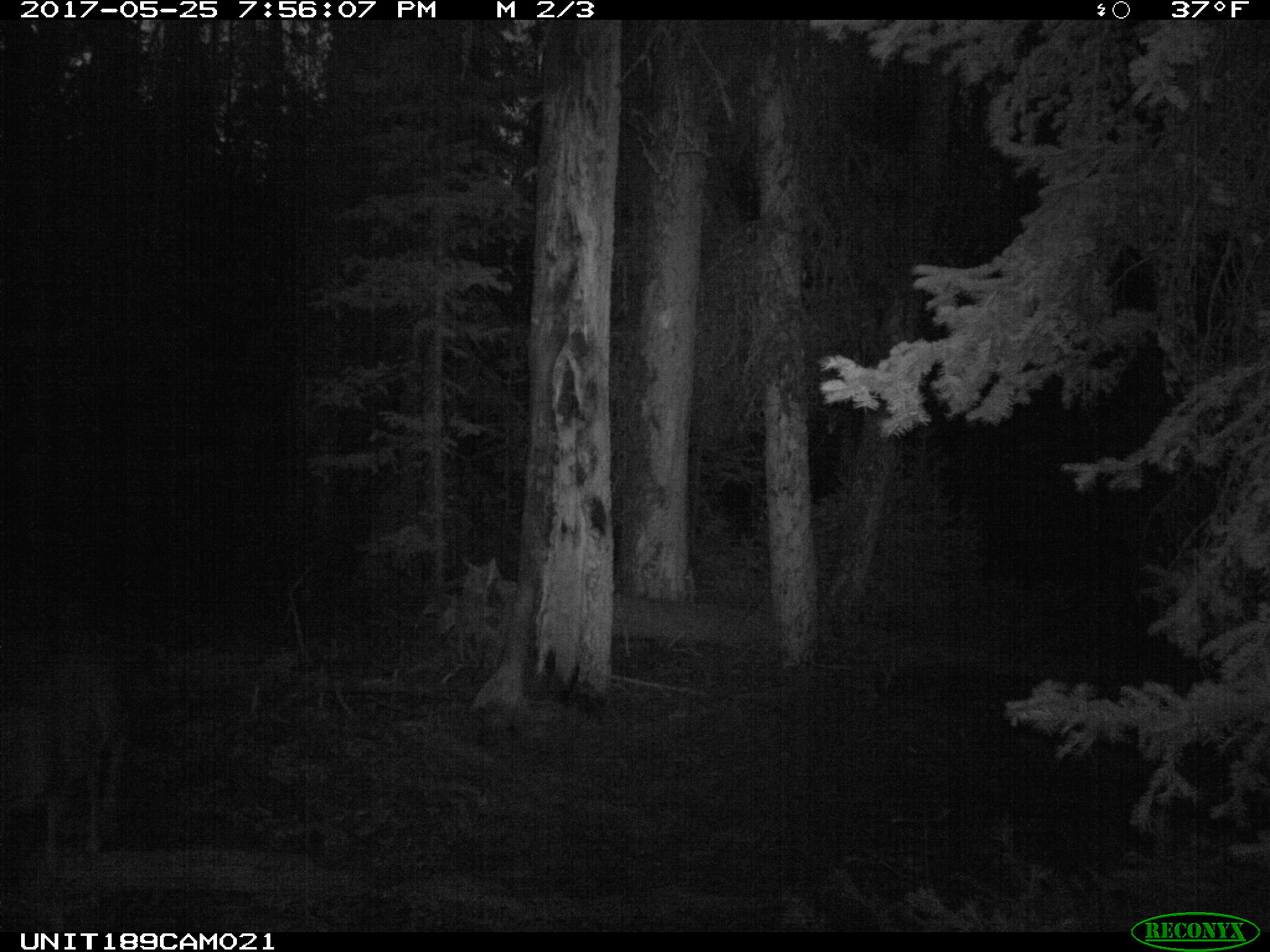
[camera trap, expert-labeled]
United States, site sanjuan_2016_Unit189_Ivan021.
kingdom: Animalia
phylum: Chordata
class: Mammalia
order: Artiodactyla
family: Cervidae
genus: Odocoileus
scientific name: Odocoileus hemionus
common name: mule deer